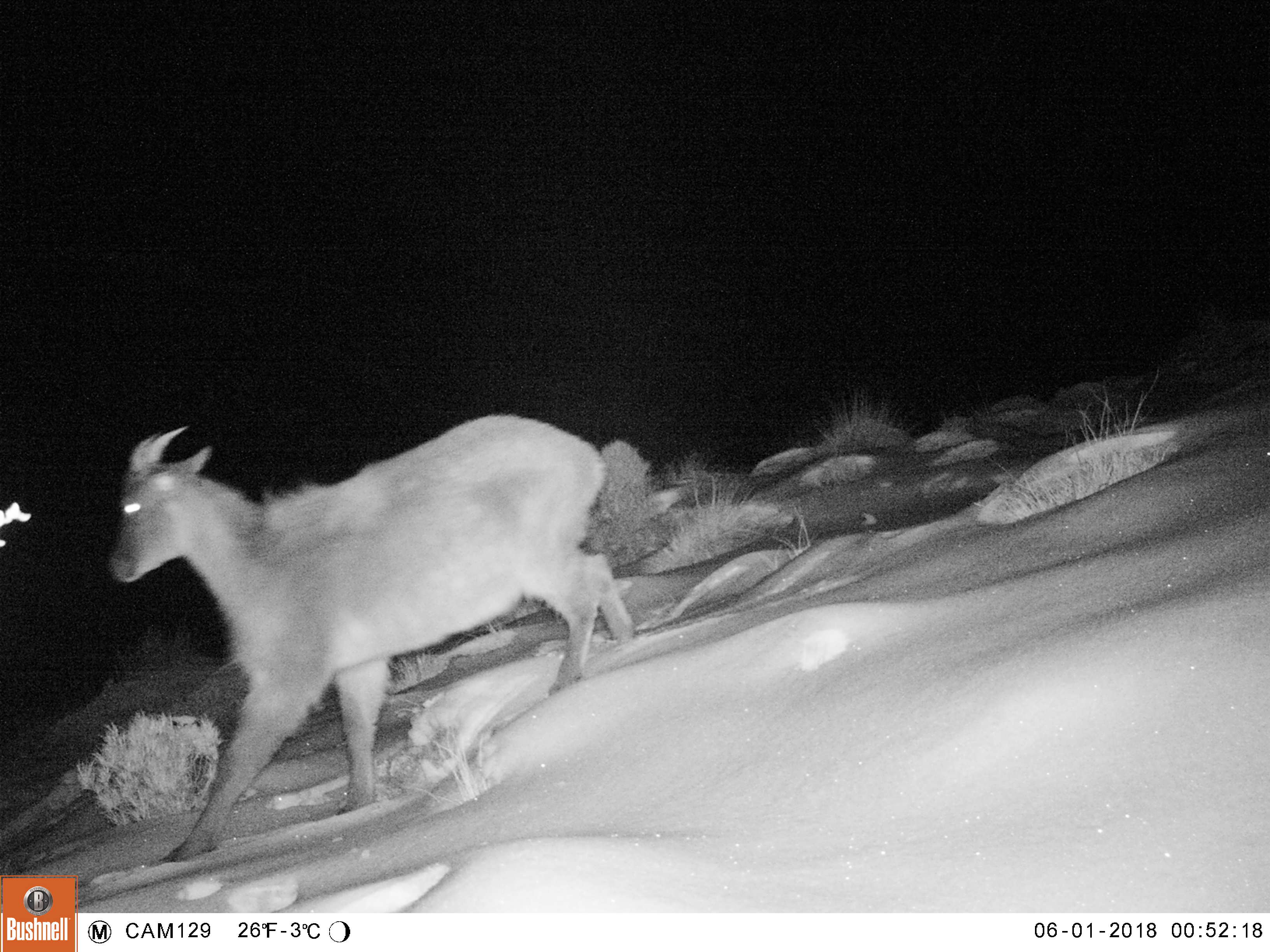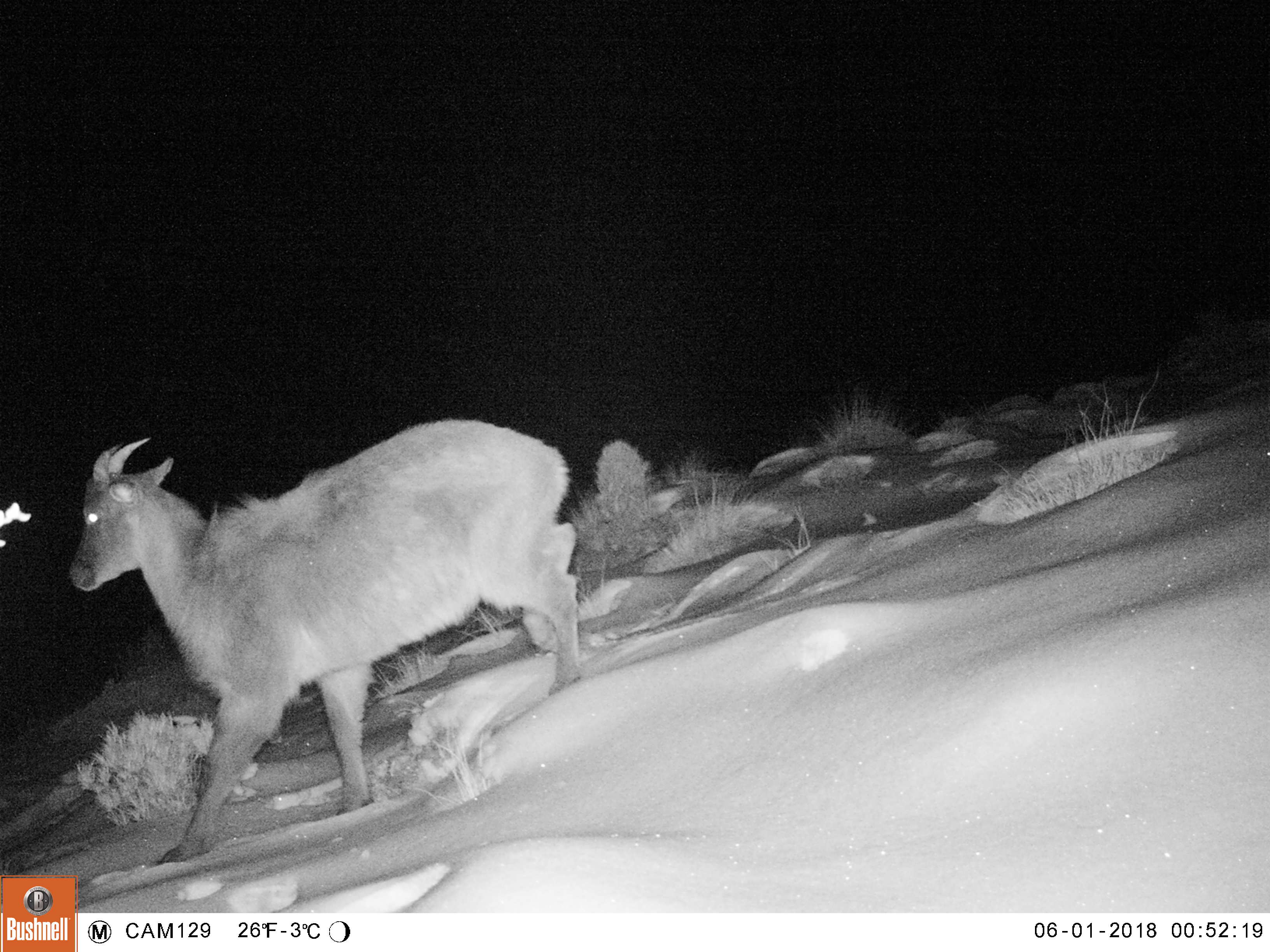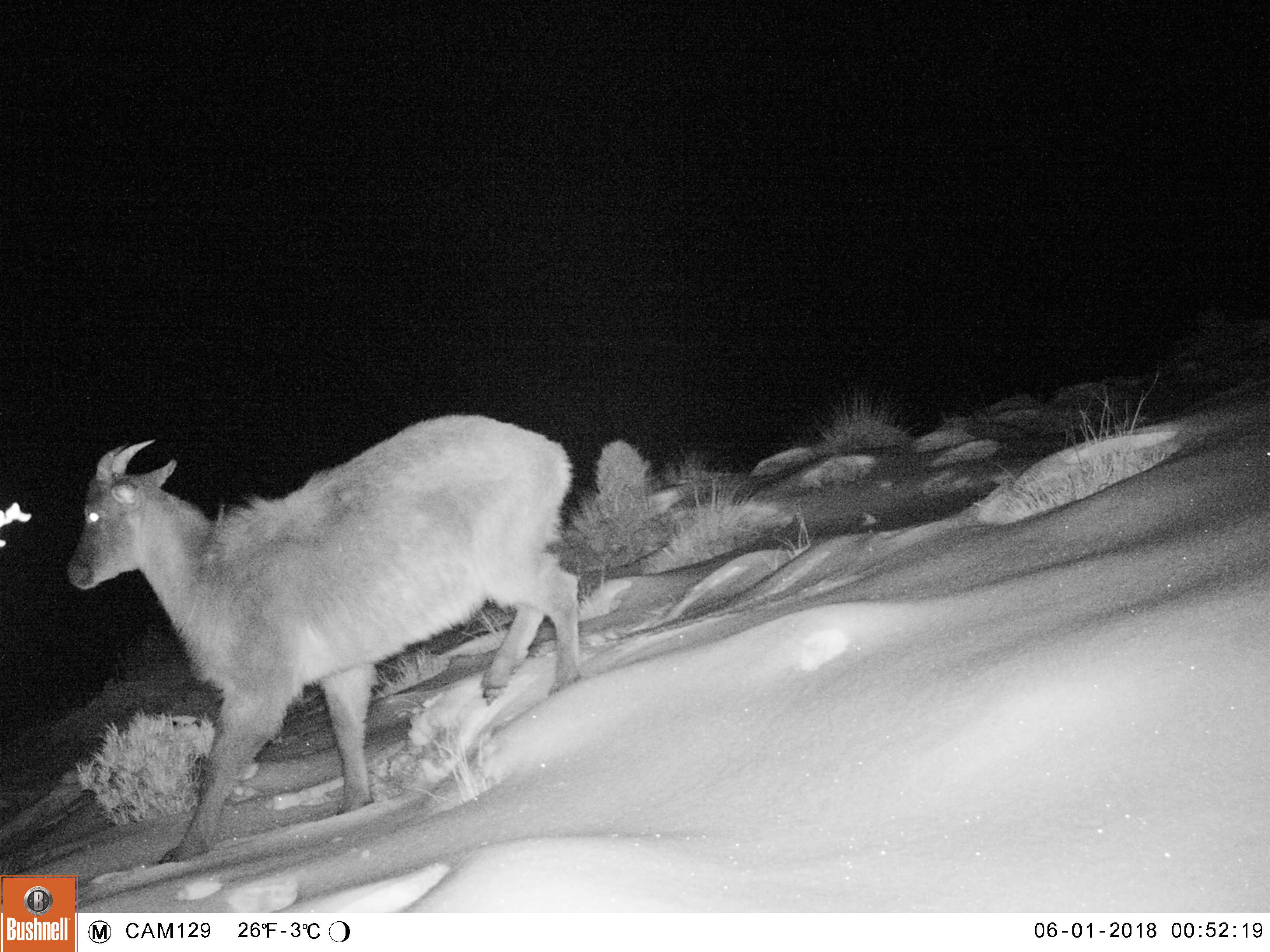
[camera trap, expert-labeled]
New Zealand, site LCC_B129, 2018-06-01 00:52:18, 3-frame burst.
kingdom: Animalia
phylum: Chordata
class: Mammalia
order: Artiodactyla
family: Bovidae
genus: Nilgiritragus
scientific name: Nilgiritragus hylocrius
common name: tahr